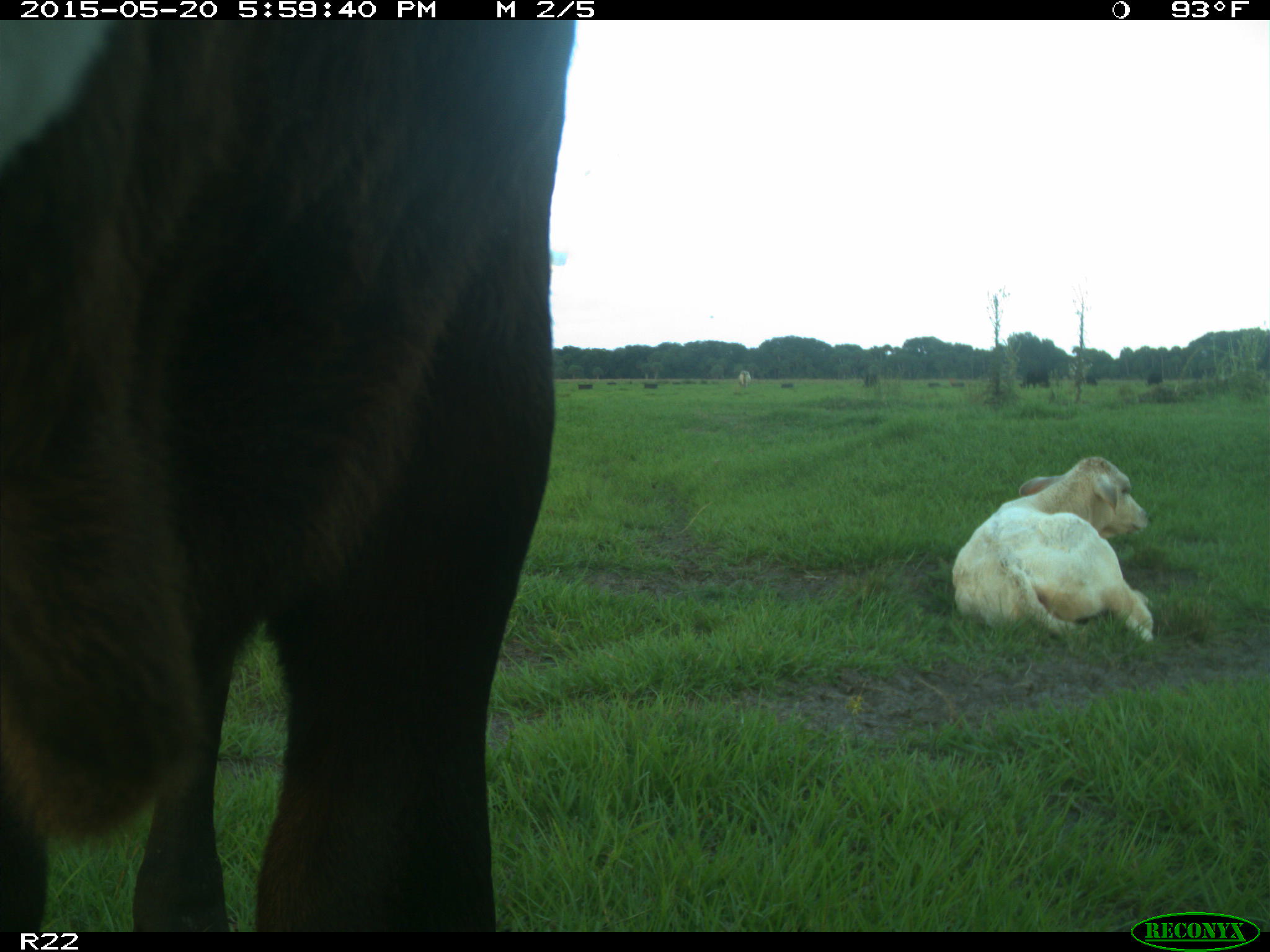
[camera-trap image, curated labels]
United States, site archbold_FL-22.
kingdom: Animalia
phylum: Chordata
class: Mammalia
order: Artiodactyla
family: Bovidae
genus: Bos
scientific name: Bos taurus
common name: domestic cow